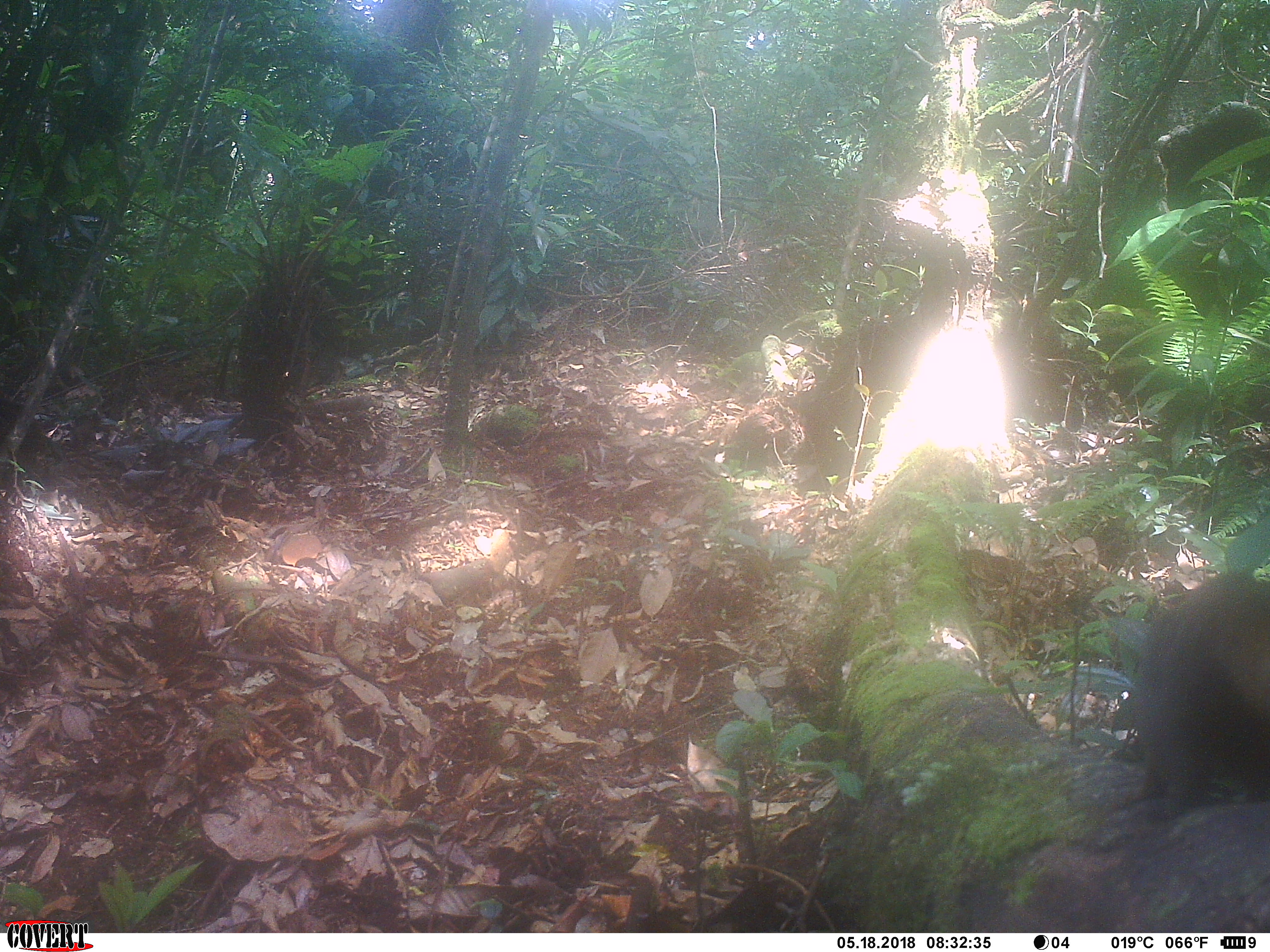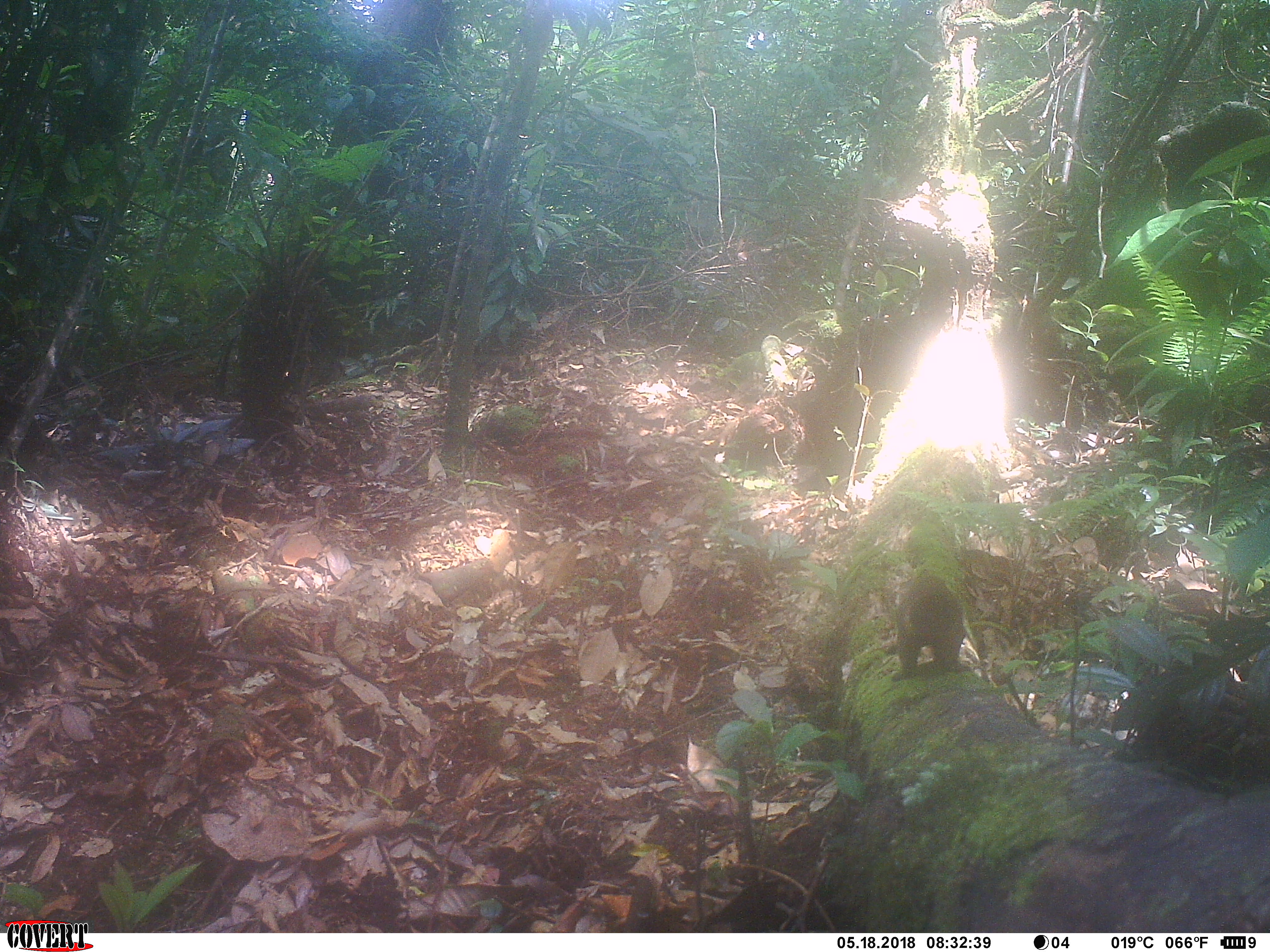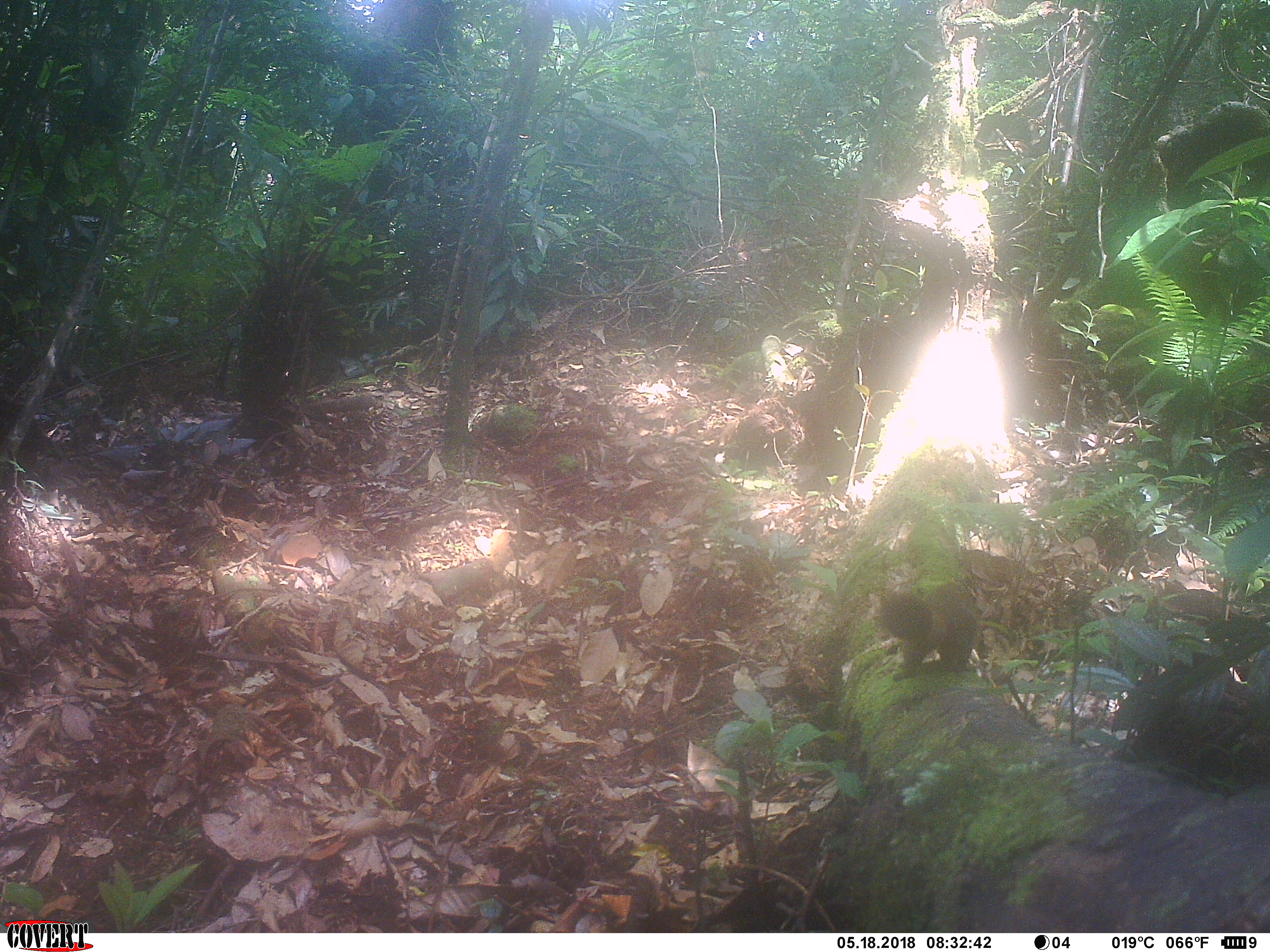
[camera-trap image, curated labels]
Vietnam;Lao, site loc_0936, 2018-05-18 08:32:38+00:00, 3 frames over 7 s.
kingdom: Animalia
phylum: Chordata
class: Mammalia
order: Rodentia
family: Sciuridae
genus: Sciurus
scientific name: Sciurus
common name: squirrel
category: unidentified squirrel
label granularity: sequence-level